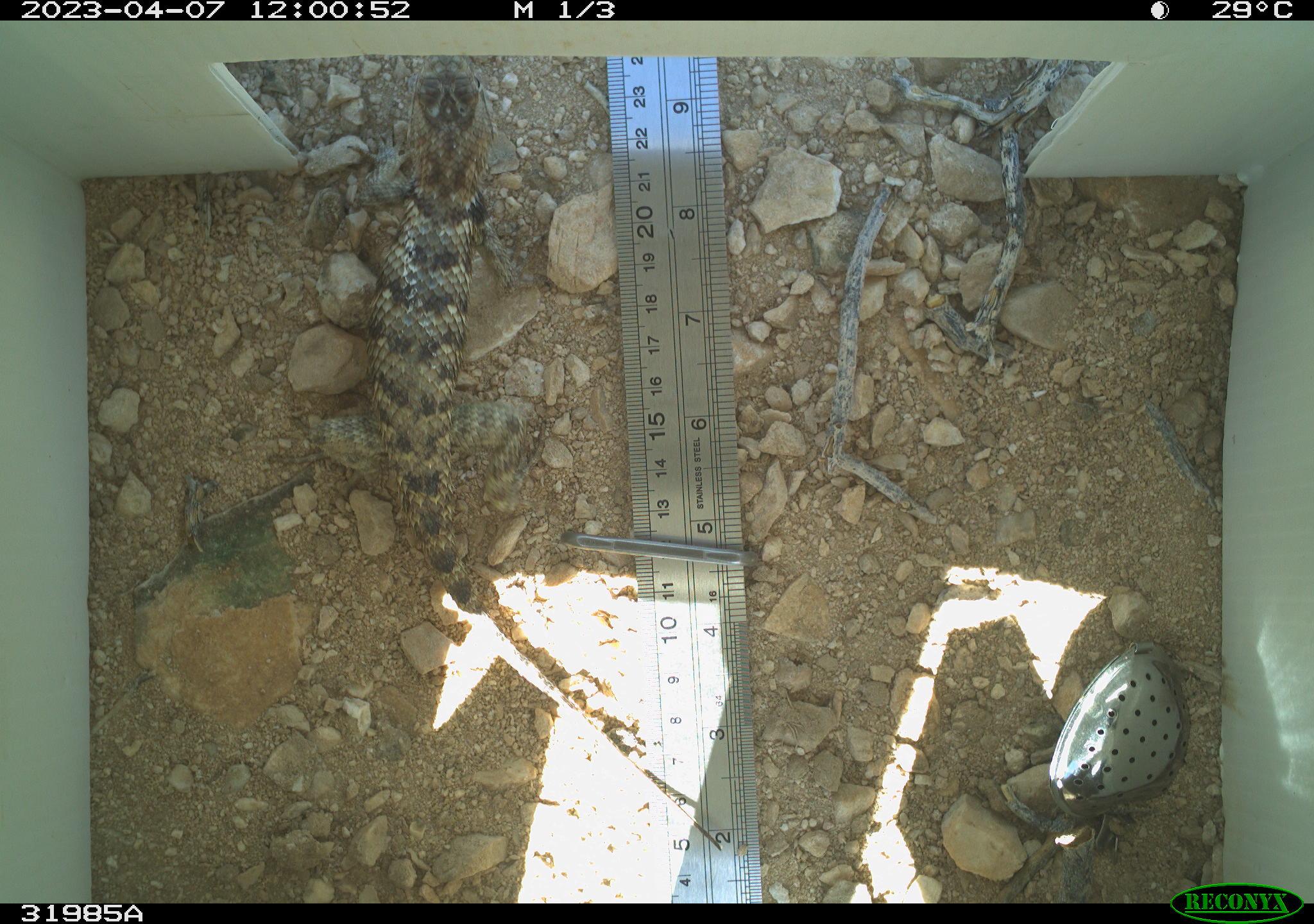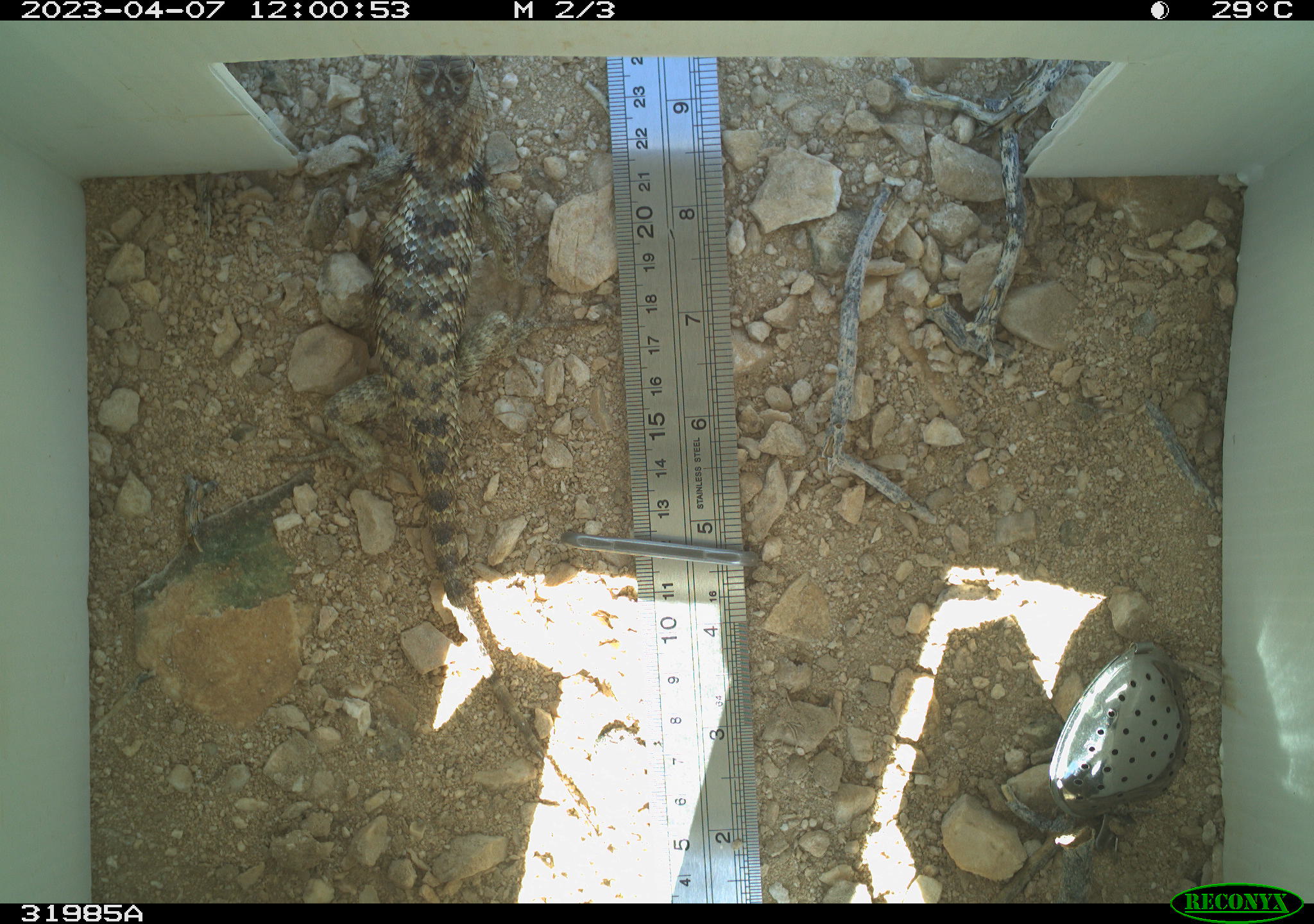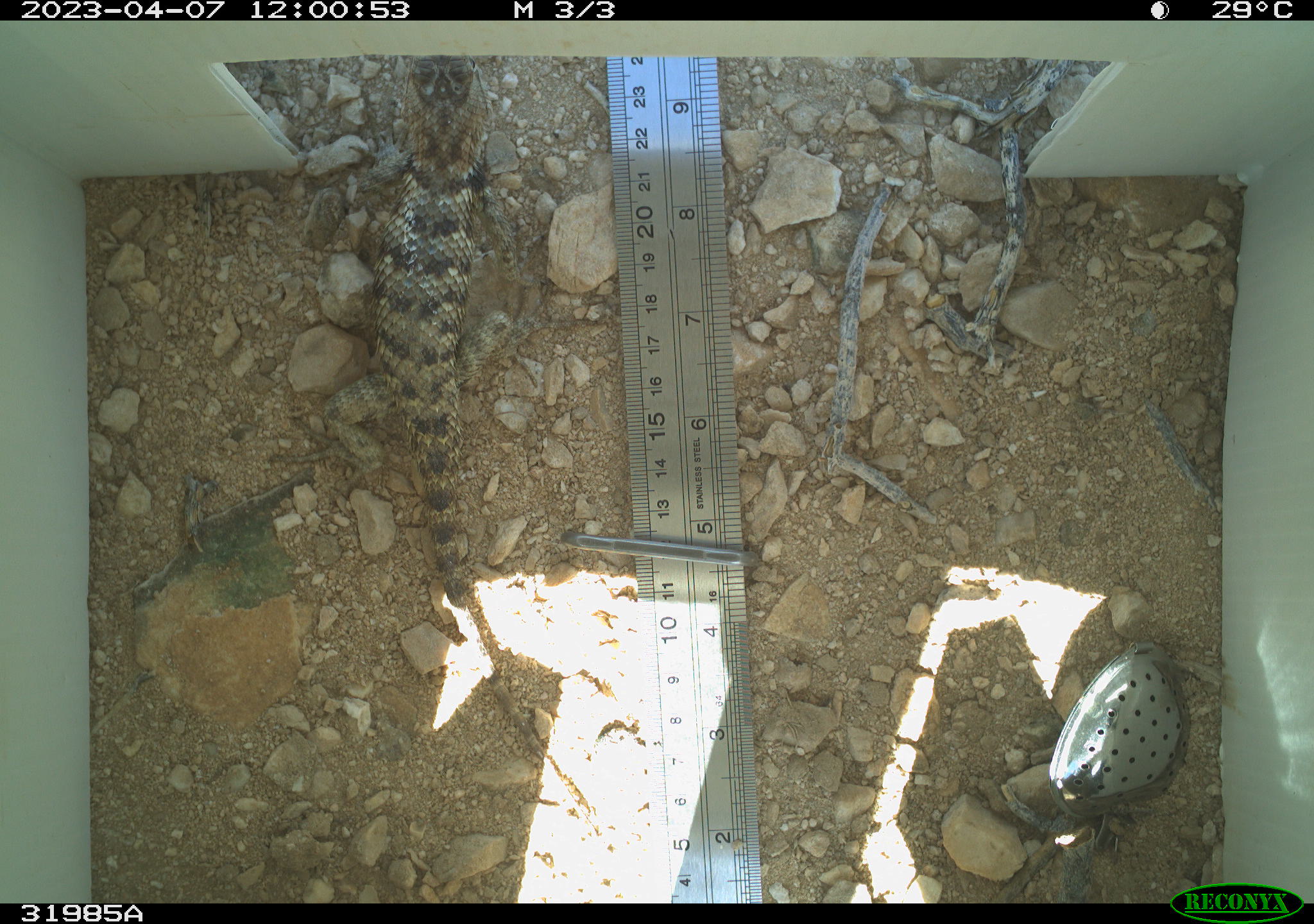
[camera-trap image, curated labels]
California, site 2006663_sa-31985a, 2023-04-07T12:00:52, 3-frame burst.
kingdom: Animalia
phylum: Chordata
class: Reptilia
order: Squamata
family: Phrynosomatidae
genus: Sceloporus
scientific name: Sceloporus uniformis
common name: yellow-backed spiny lizard